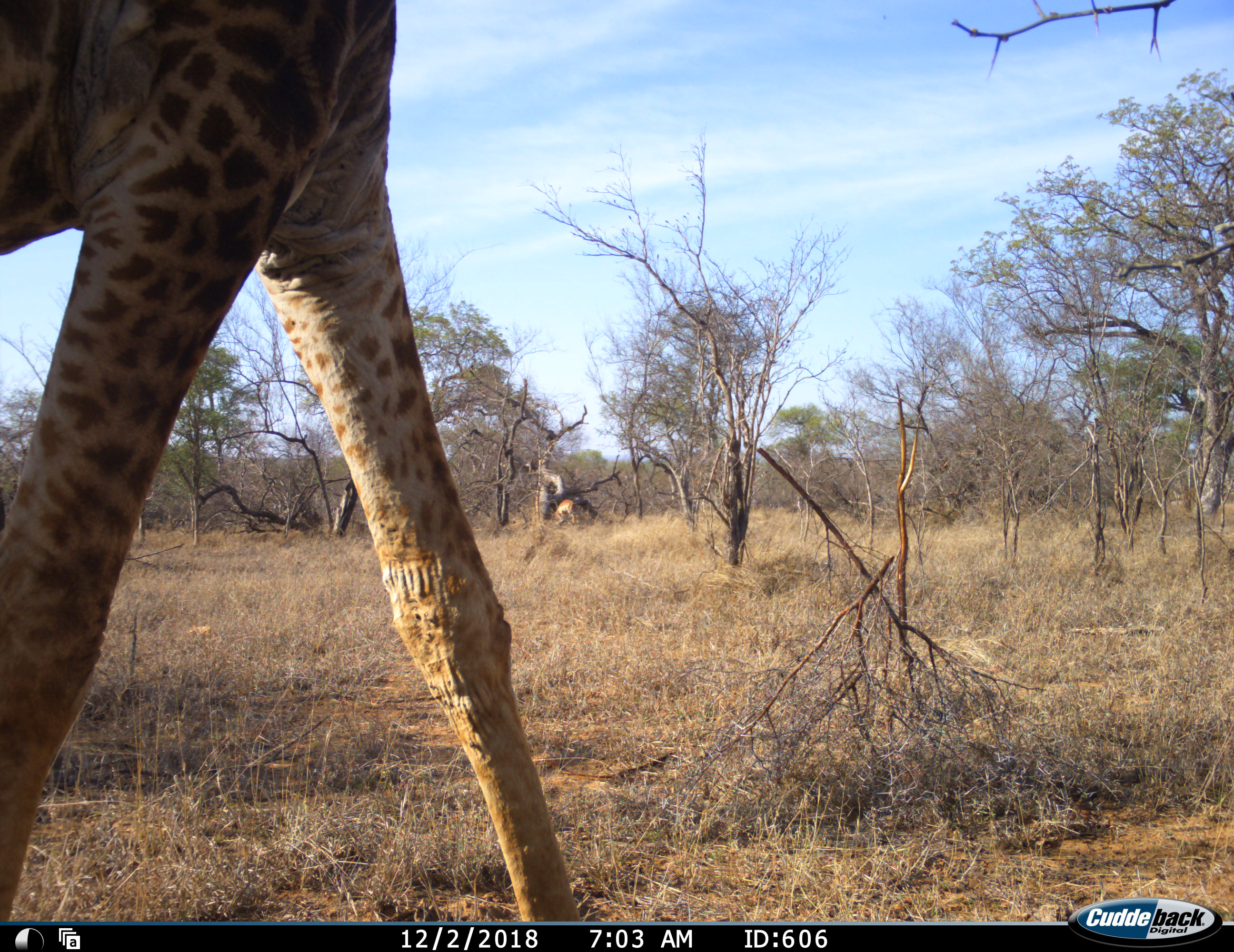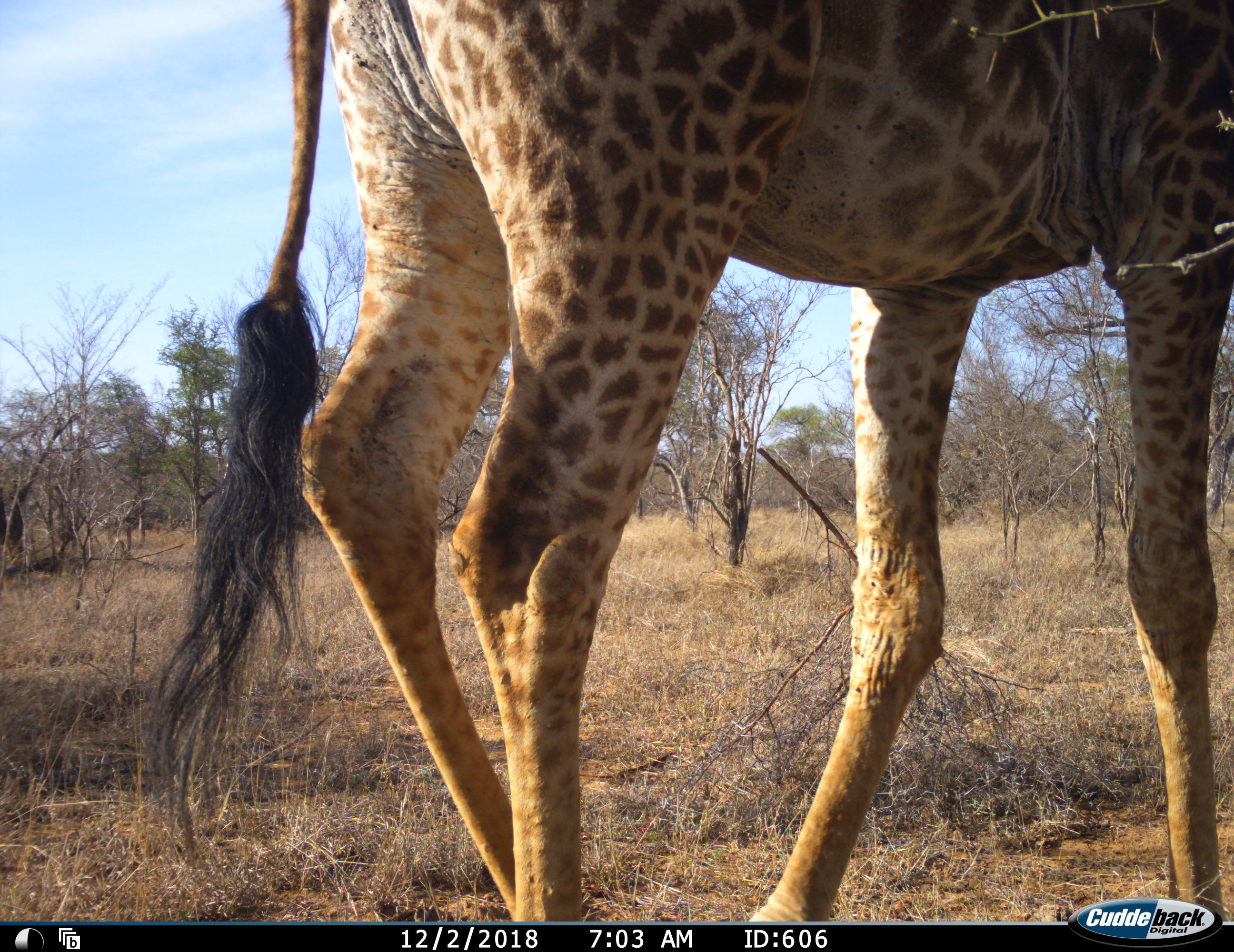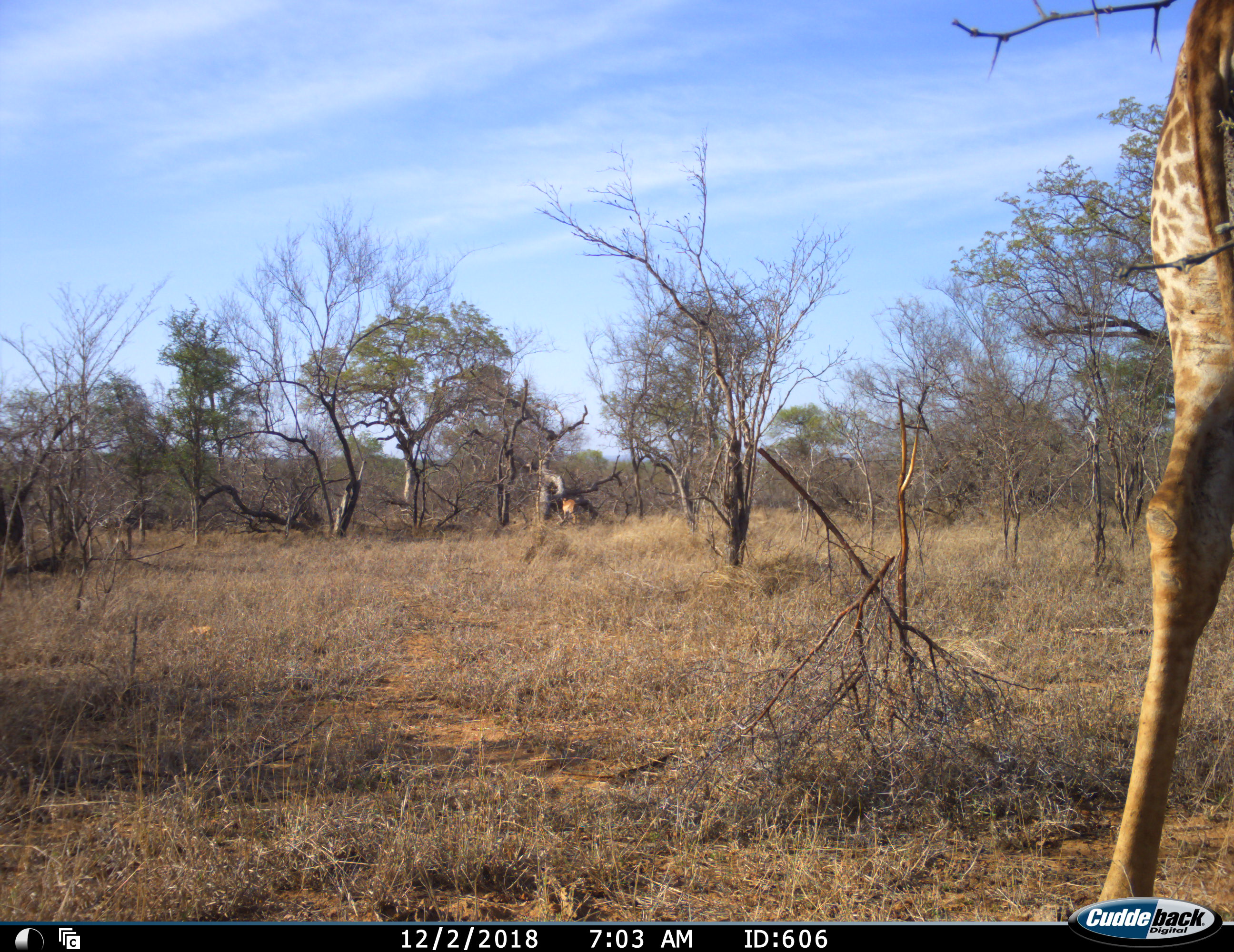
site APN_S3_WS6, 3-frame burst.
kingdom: Animalia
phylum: Chordata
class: Mammalia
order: Artiodactyla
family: Giraffidae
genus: Giraffa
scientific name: Giraffa camelopardalis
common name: giraffe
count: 1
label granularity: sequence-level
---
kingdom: Animalia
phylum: Chordata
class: Mammalia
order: Artiodactyla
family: Bovidae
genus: Aepyceros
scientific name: Aepyceros melampus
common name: impala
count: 1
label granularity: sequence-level